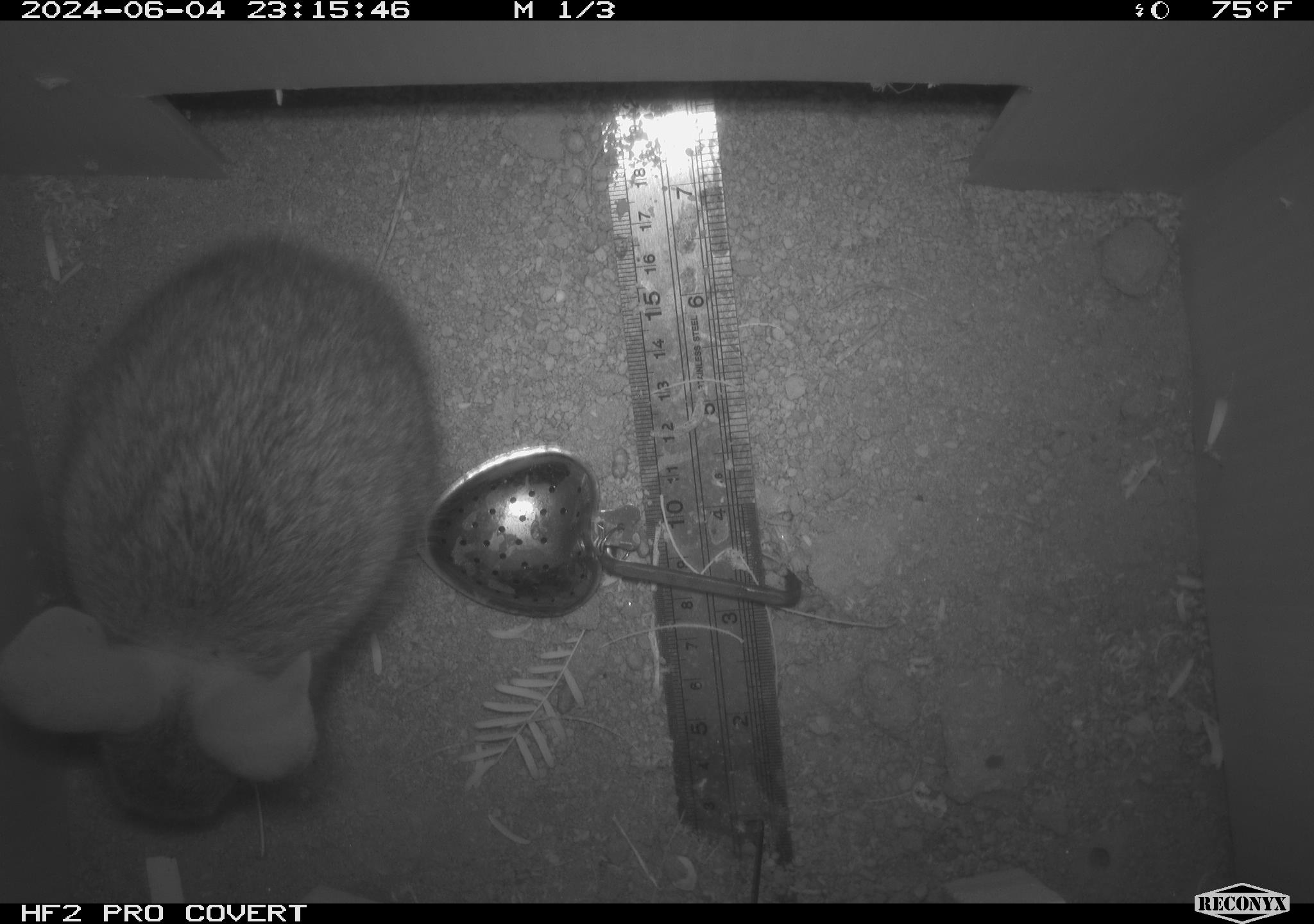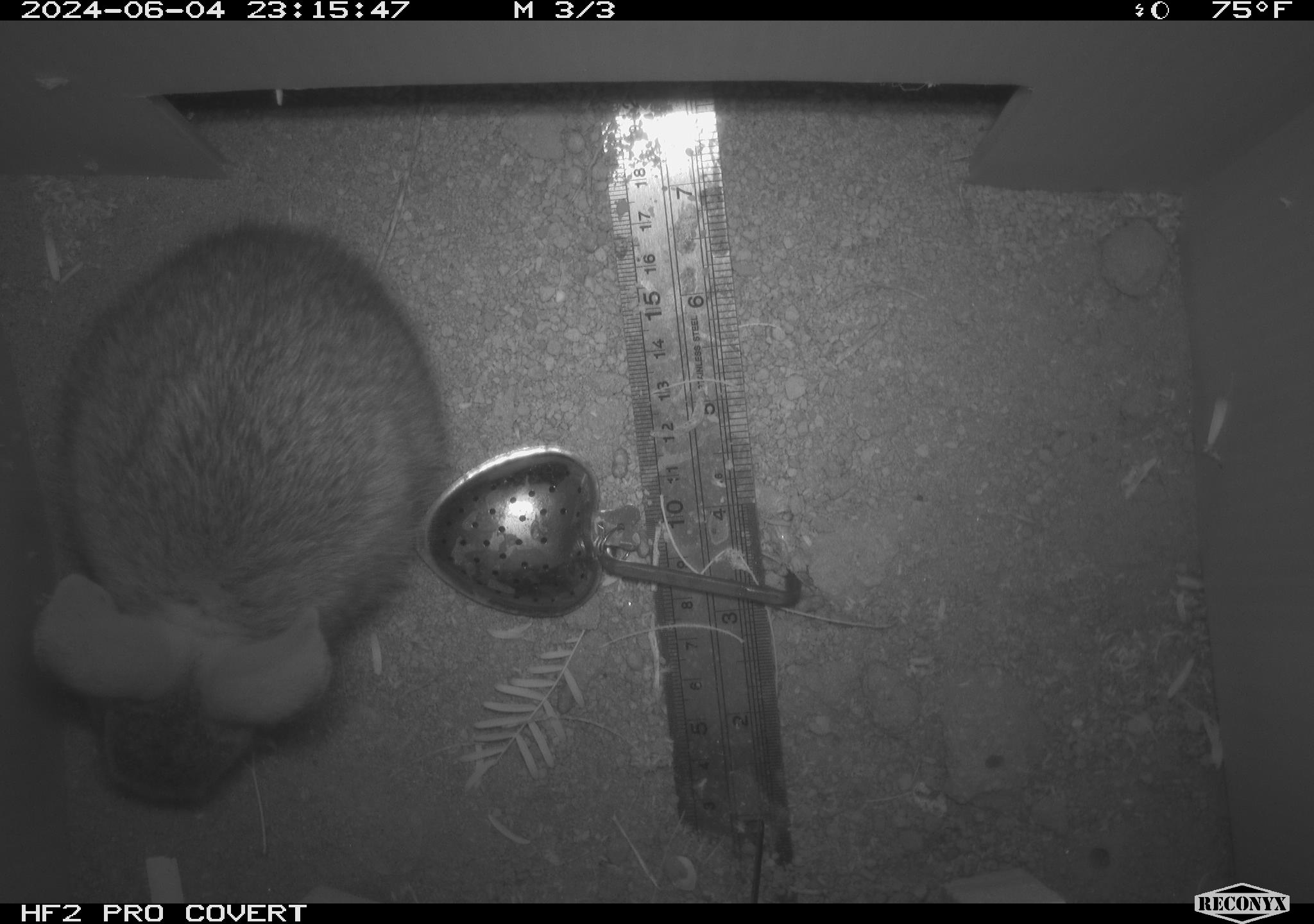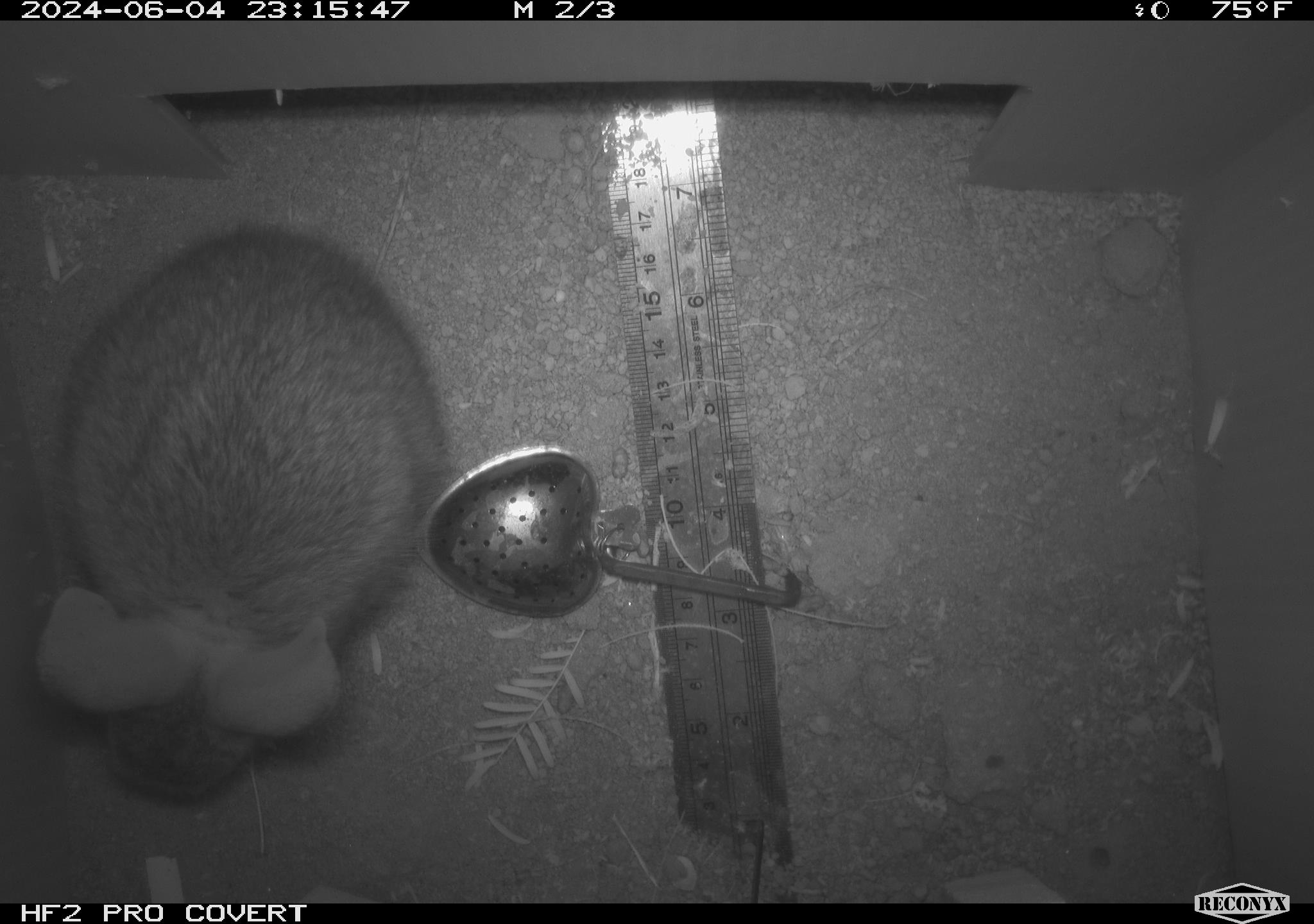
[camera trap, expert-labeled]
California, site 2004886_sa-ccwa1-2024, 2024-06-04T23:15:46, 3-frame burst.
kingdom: Animalia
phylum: Chordata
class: Mammalia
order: Lagomorpha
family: Leporidae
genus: Sylvilagus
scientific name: Sylvilagus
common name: cottontail rabbits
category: sylvilagus species